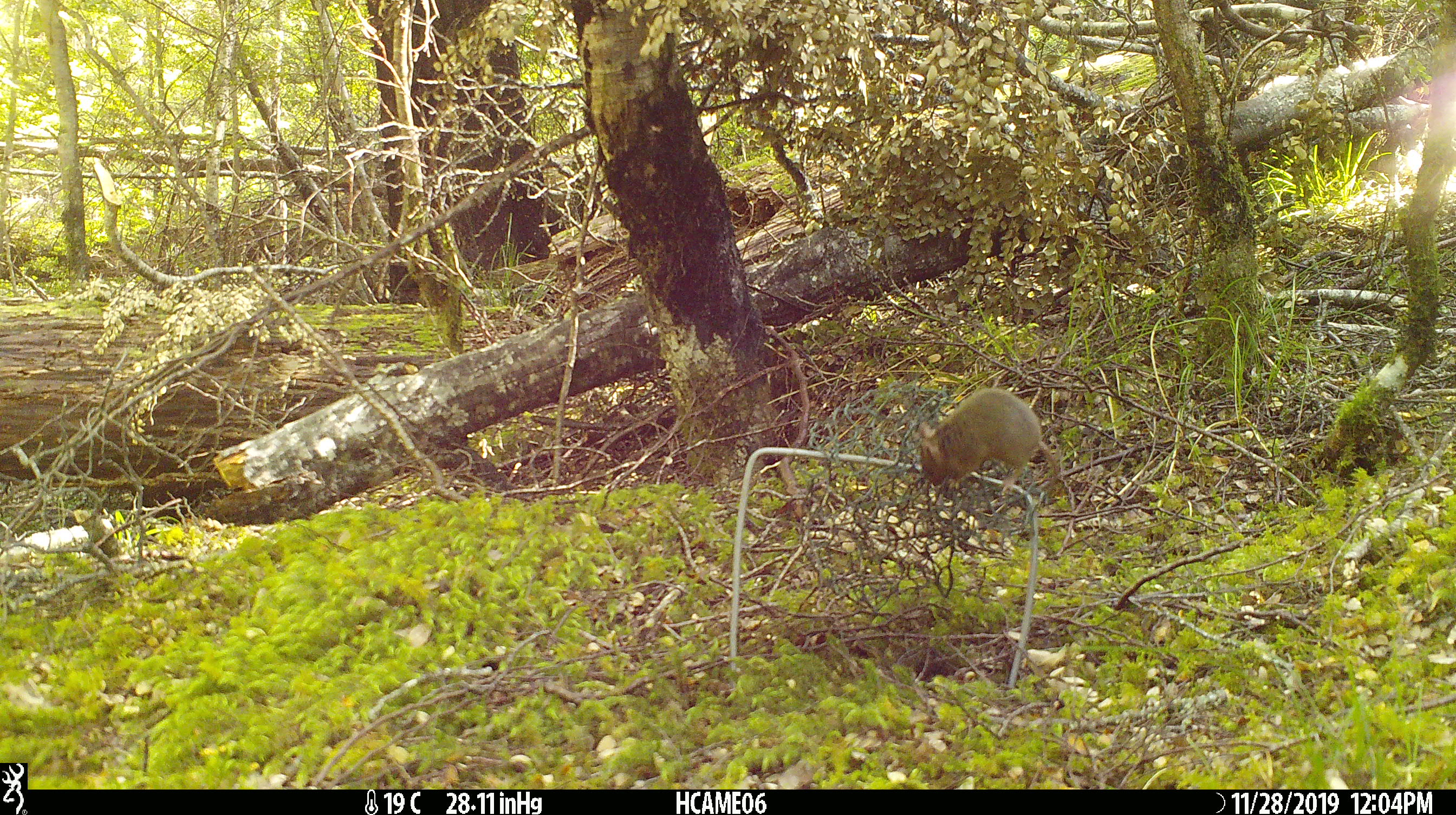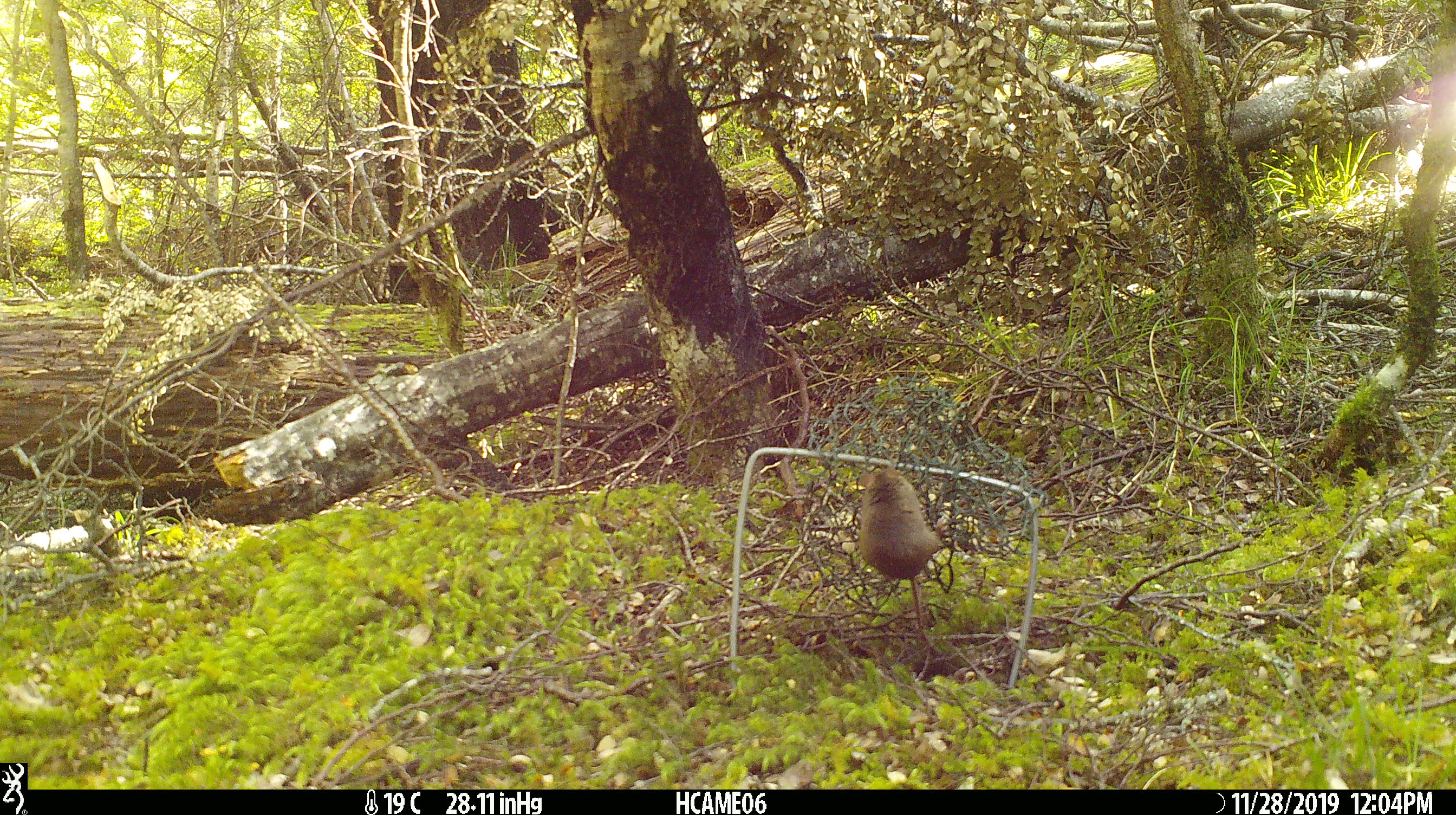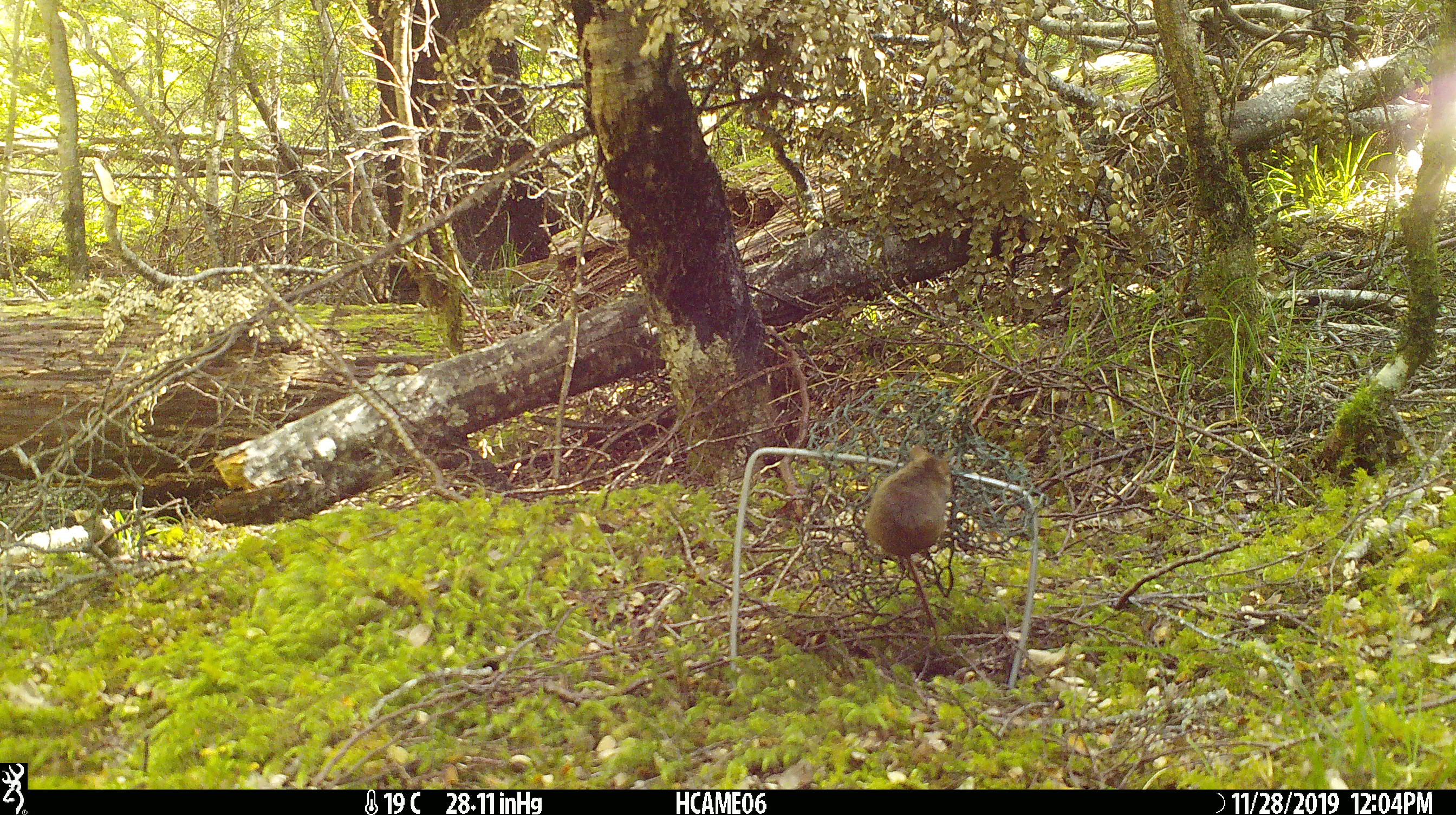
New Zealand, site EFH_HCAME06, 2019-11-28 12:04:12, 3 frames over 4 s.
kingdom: Animalia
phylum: Chordata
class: Mammalia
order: Rodentia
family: Muridae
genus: Mus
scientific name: Mus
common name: mouse